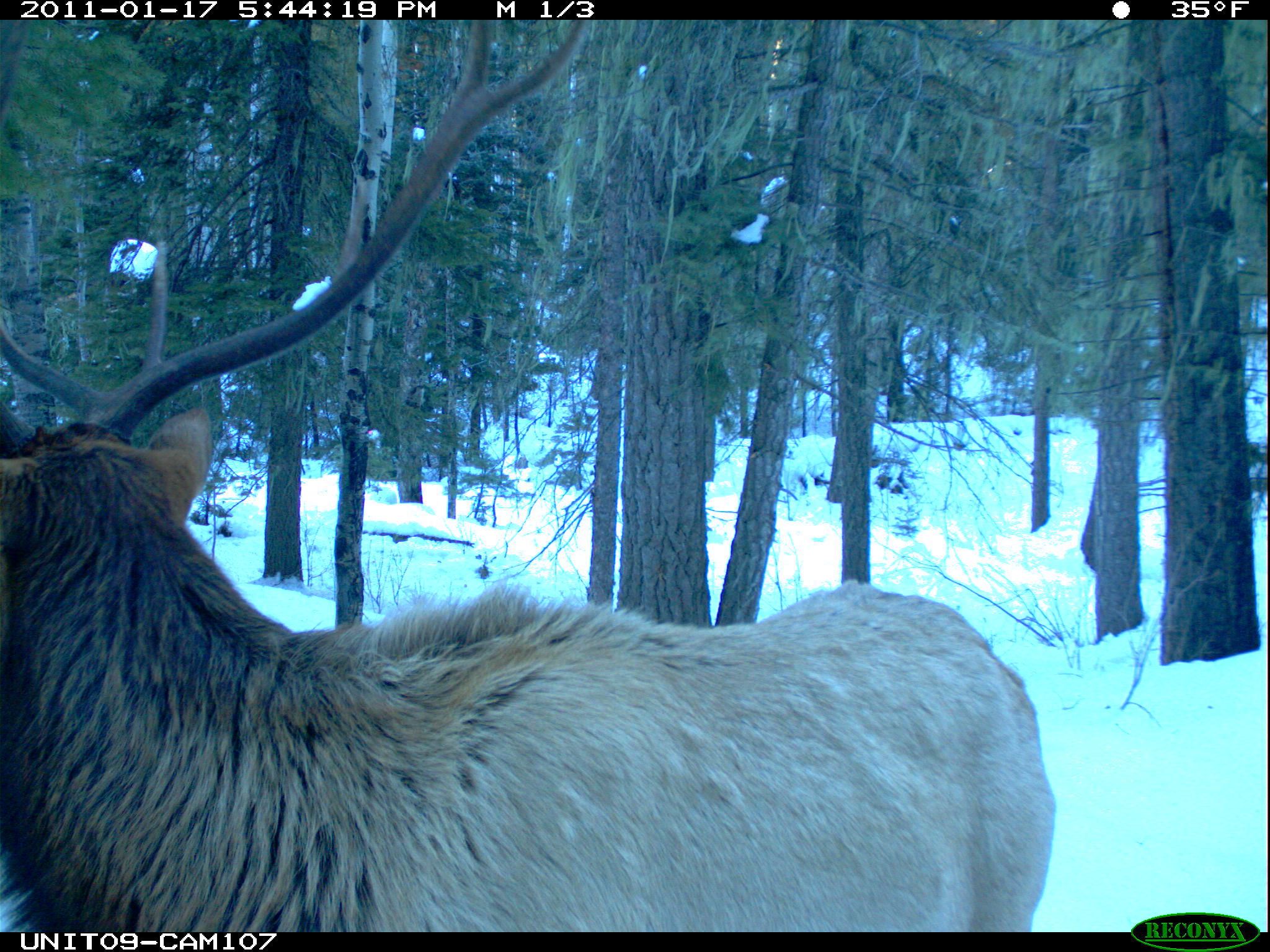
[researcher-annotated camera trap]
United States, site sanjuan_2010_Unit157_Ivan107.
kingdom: Animalia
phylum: Chordata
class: Mammalia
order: Artiodactyla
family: Cervidae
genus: Cervus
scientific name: Cervus elaphus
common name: red deer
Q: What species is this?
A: Cervus elaphus (red deer).